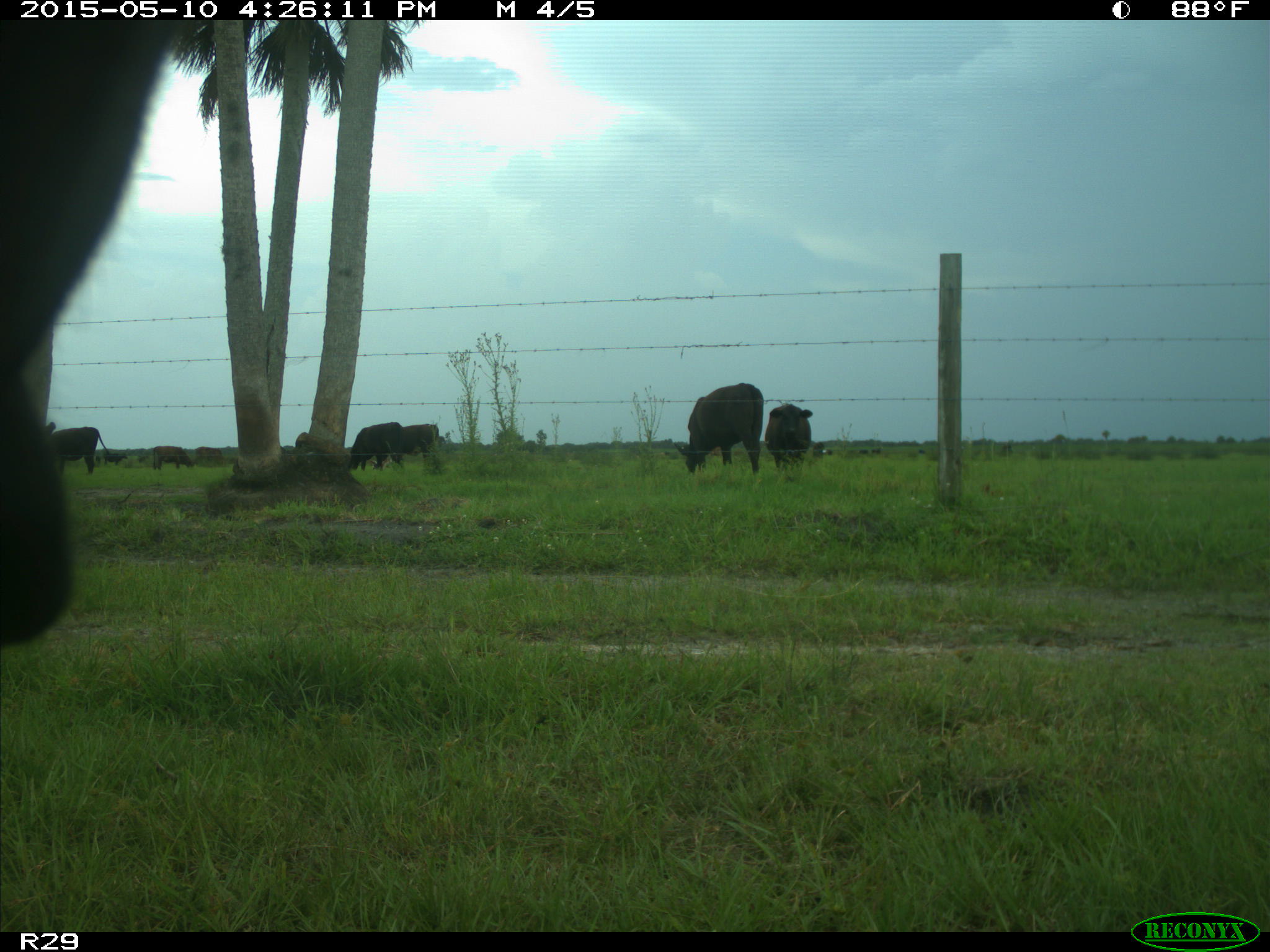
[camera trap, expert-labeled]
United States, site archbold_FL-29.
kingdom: Animalia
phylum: Chordata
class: Mammalia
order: Artiodactyla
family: Bovidae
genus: Bos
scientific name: Bos taurus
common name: domestic cow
Bos taurus (domestic cow).